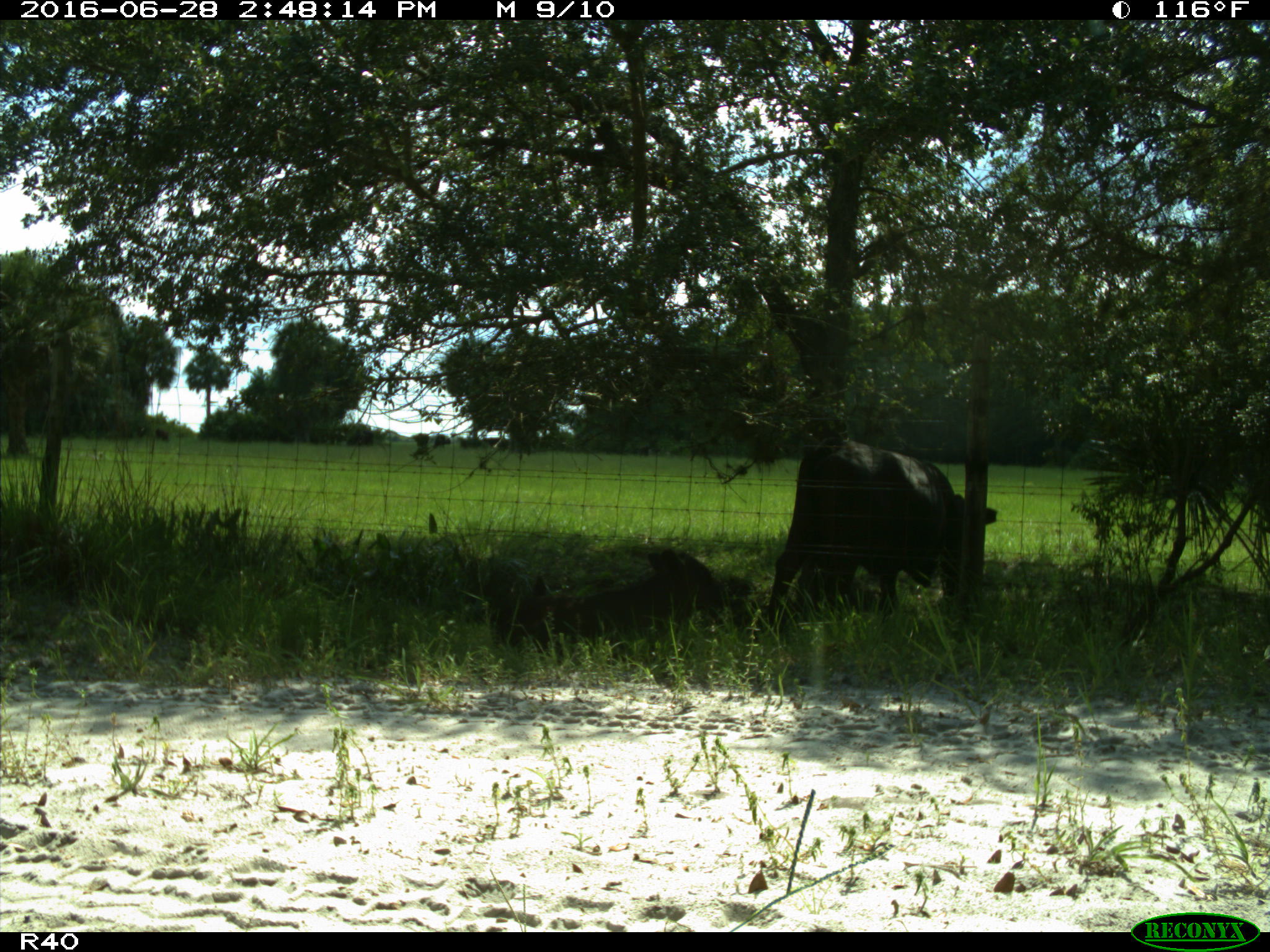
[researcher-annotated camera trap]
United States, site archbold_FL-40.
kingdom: Animalia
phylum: Chordata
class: Mammalia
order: Artiodactyla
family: Bovidae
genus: Bos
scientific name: Bos taurus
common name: domestic cow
Bos taurus (domestic cow).